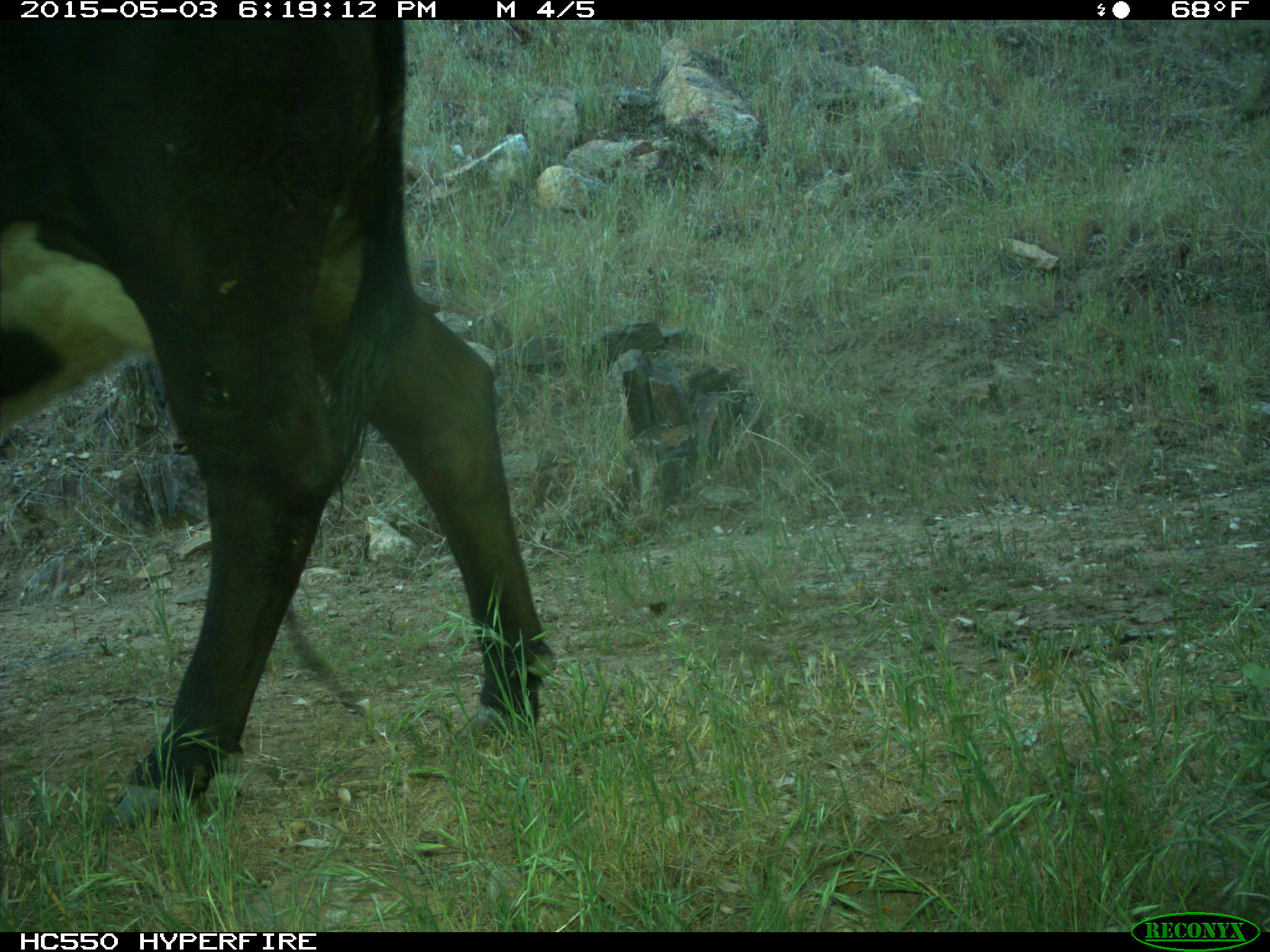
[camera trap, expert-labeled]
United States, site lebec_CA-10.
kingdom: Animalia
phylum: Chordata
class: Mammalia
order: Artiodactyla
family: Bovidae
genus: Bos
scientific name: Bos taurus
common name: domestic cow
Bos taurus (domestic cow).